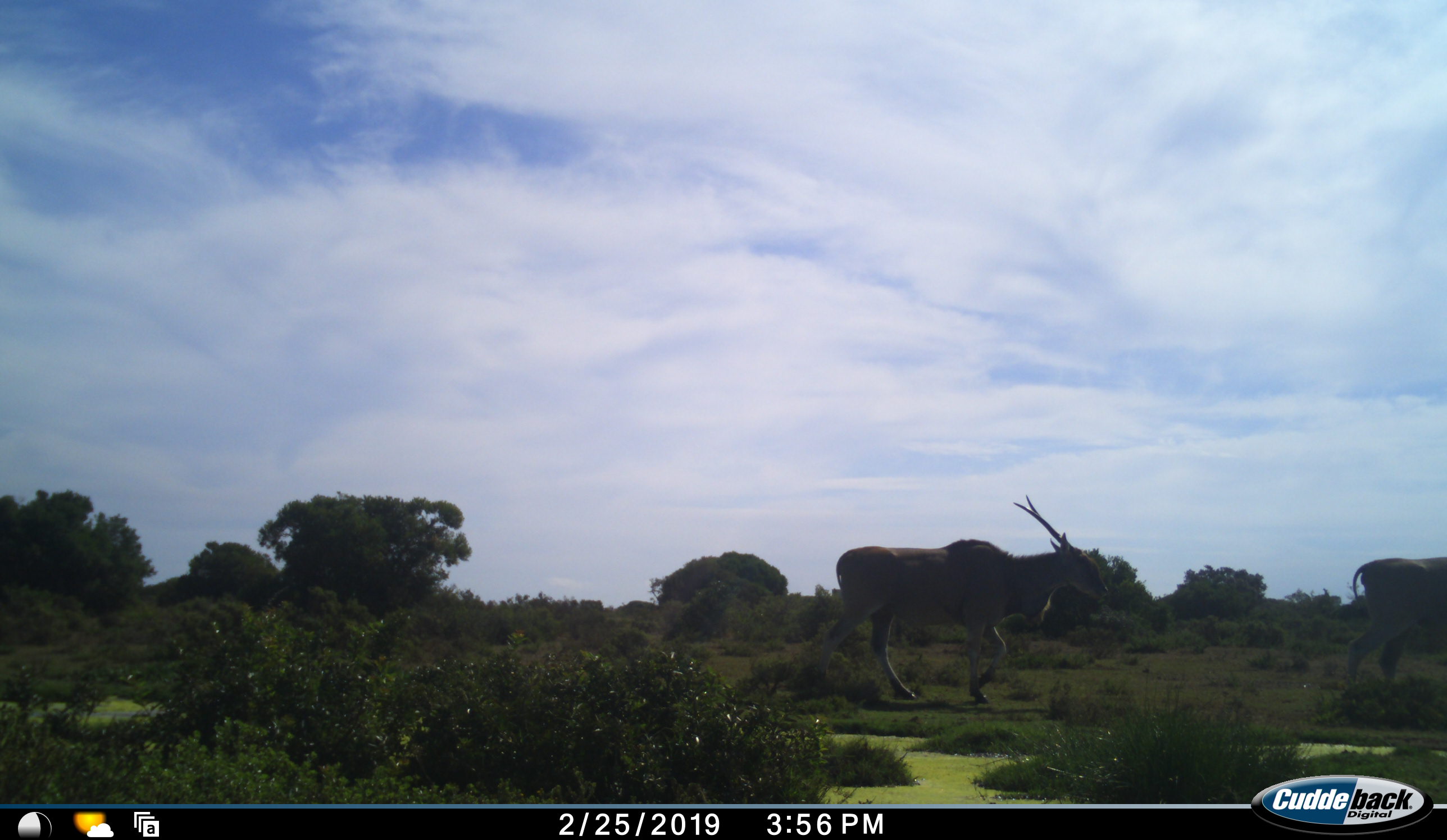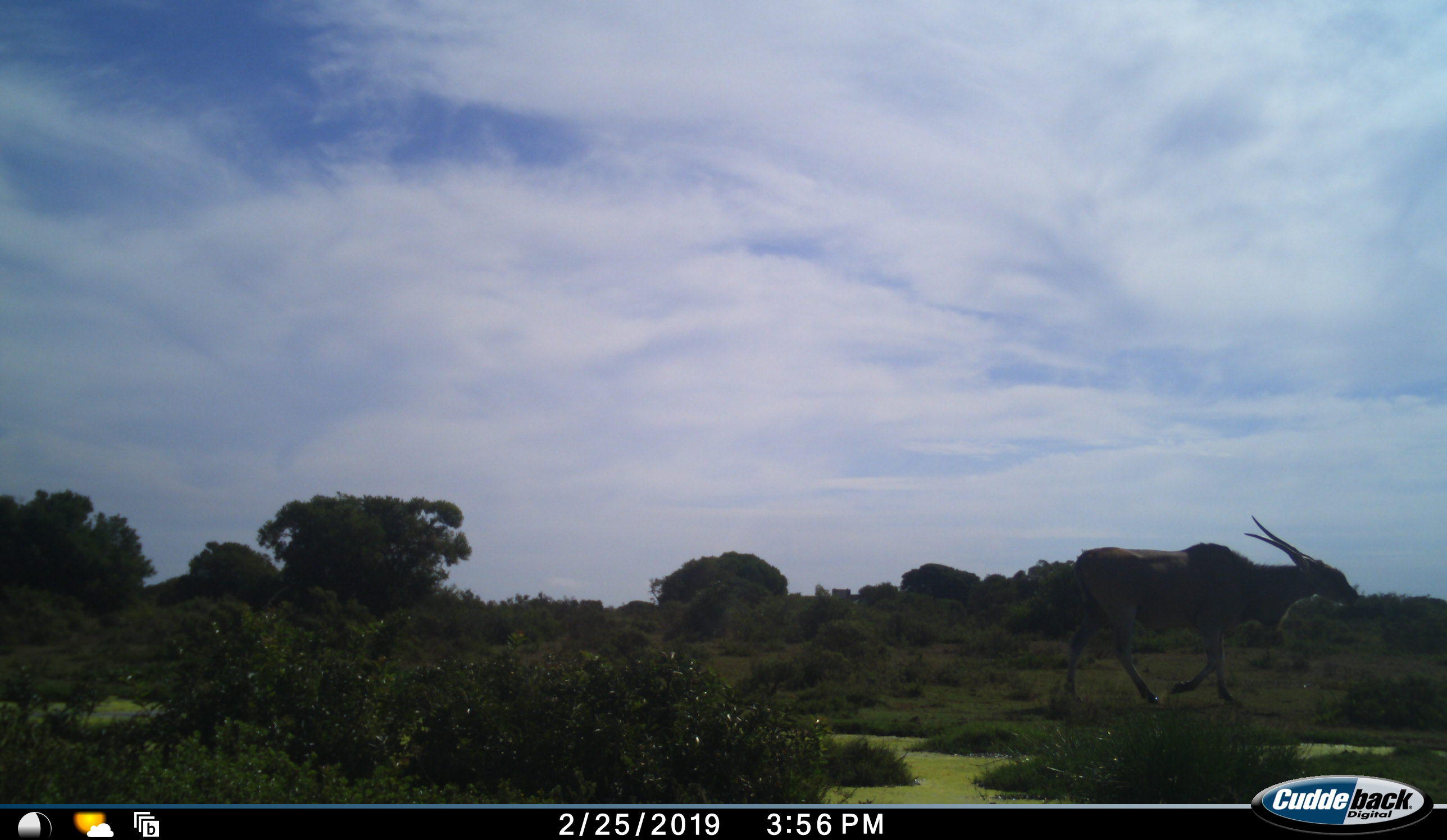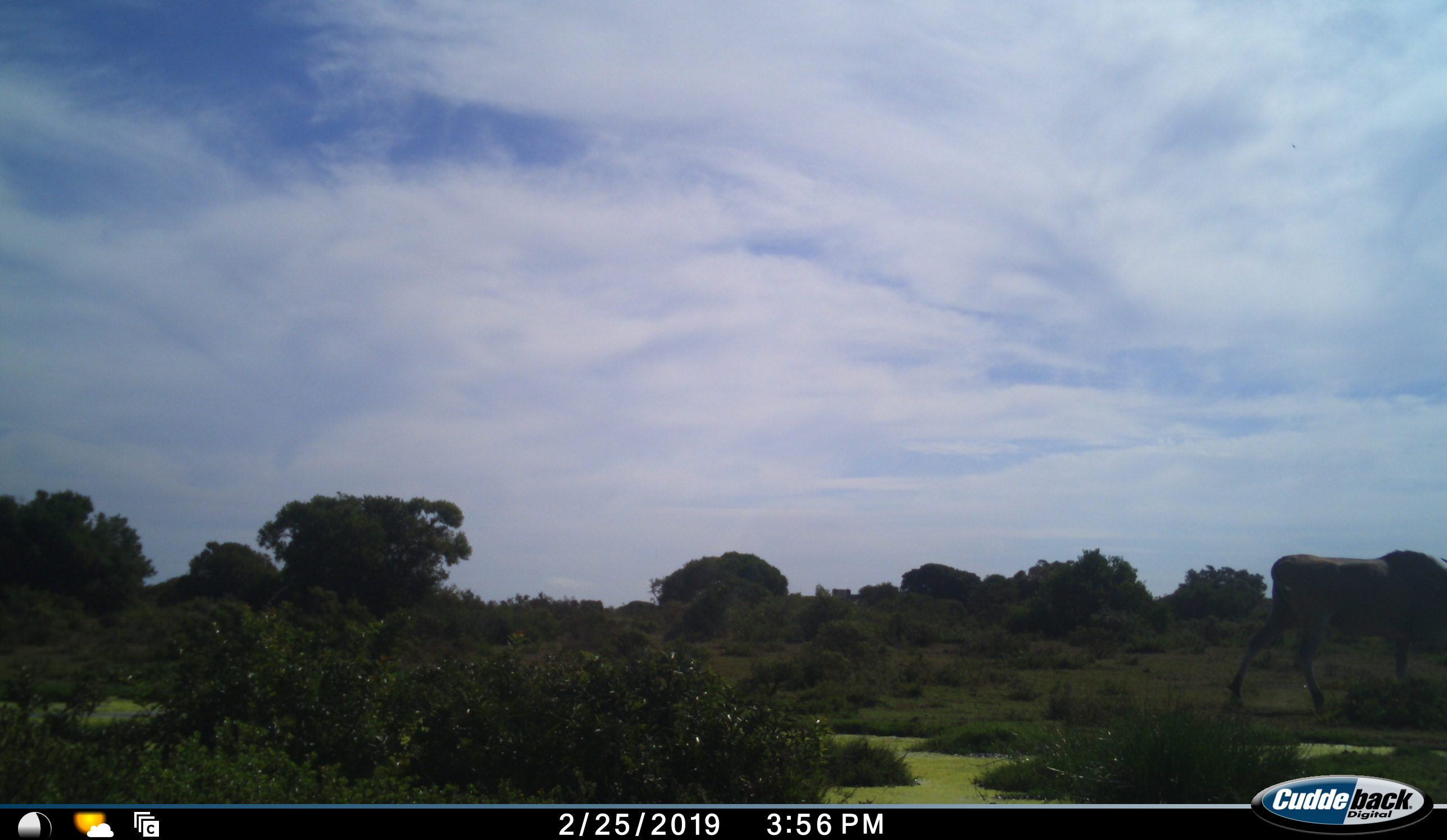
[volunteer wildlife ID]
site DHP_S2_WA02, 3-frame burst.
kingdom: Animalia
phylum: Chordata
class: Mammalia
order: Artiodactyla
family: Bovidae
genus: Tragelaphus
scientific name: Tragelaphus oryx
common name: eland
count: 2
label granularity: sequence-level